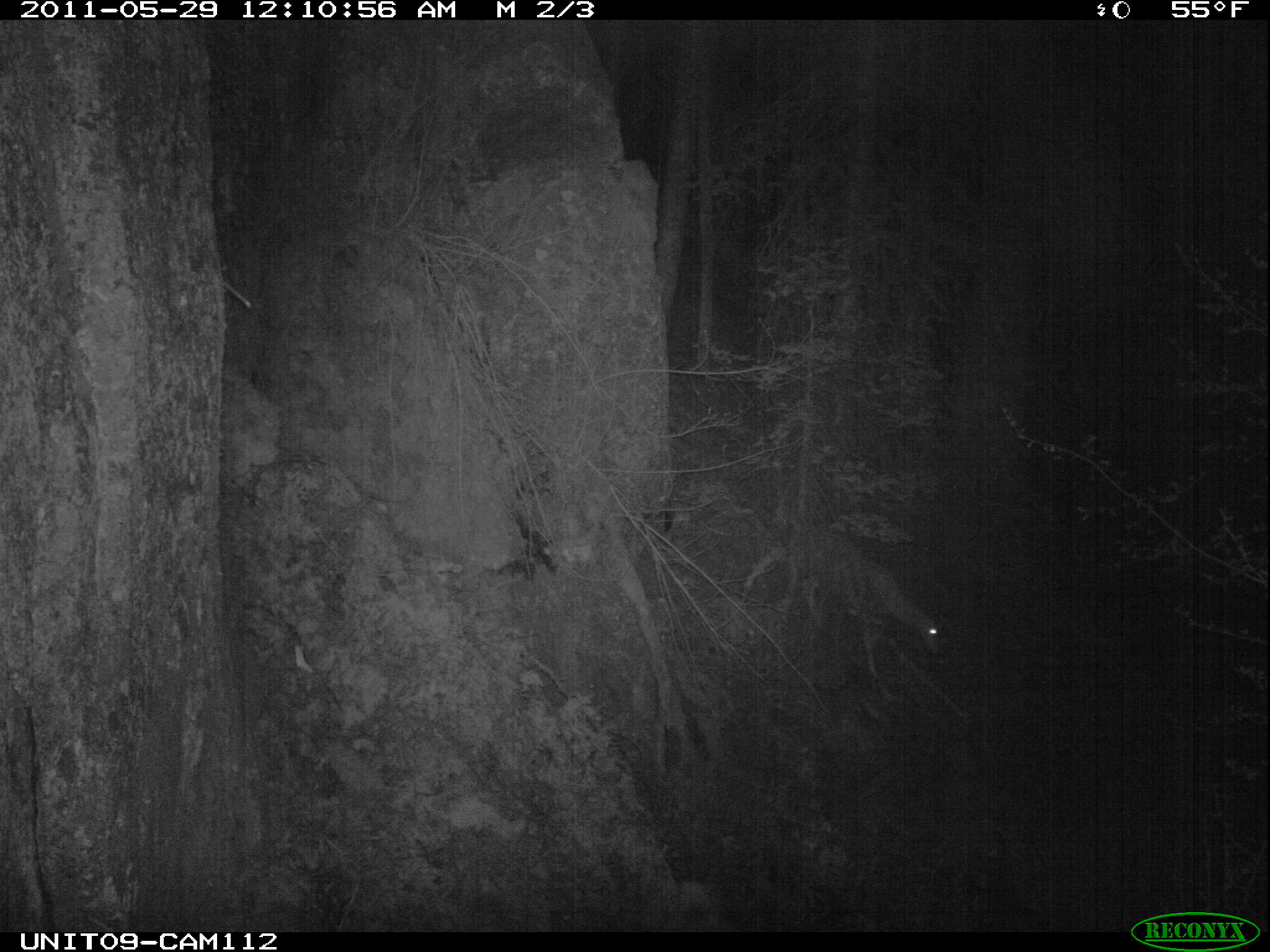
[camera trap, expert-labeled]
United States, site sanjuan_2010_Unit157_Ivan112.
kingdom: Animalia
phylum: Chordata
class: Mammalia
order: Artiodactyla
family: Cervidae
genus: Odocoileus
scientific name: Odocoileus hemionus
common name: mule deer